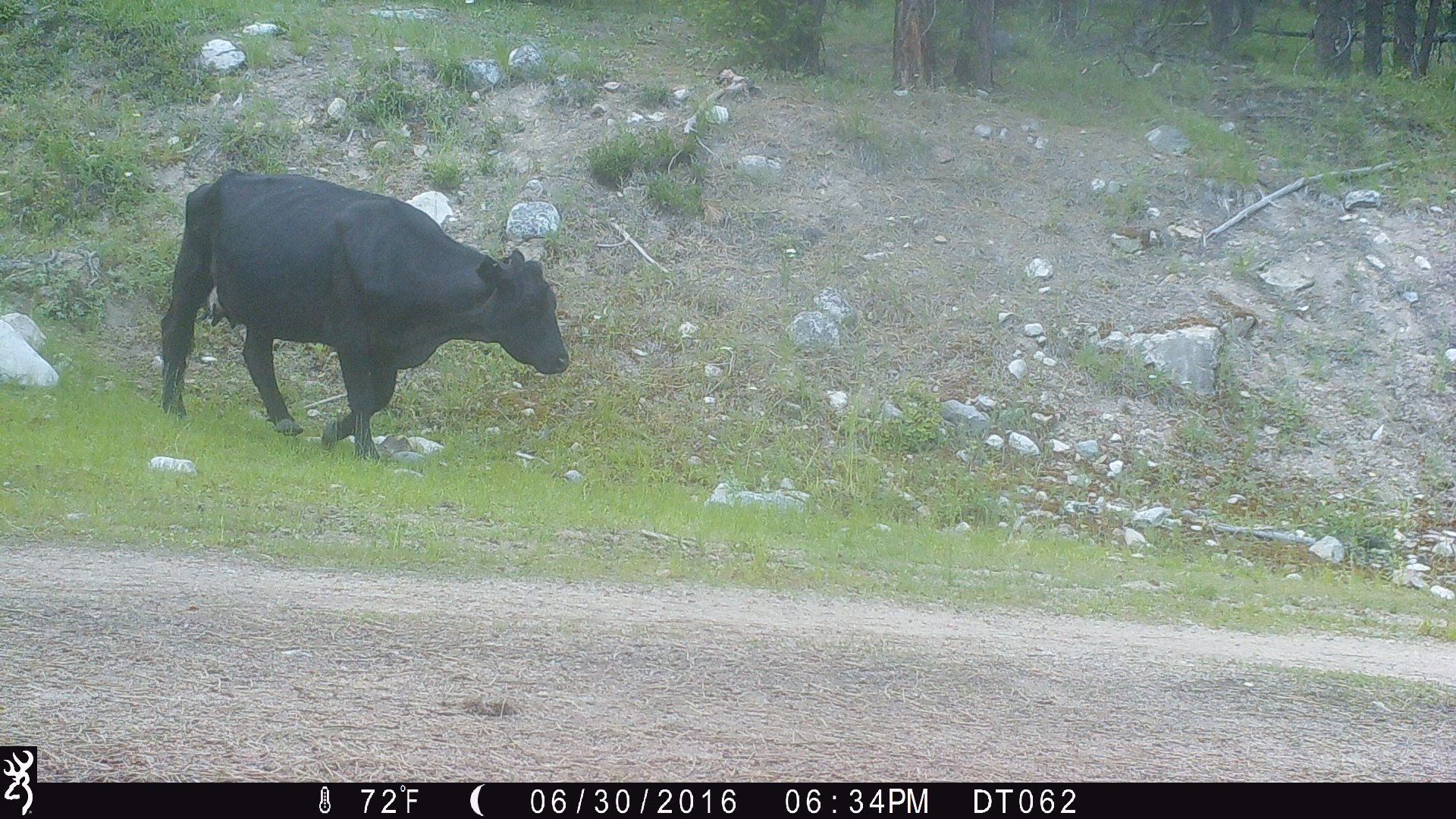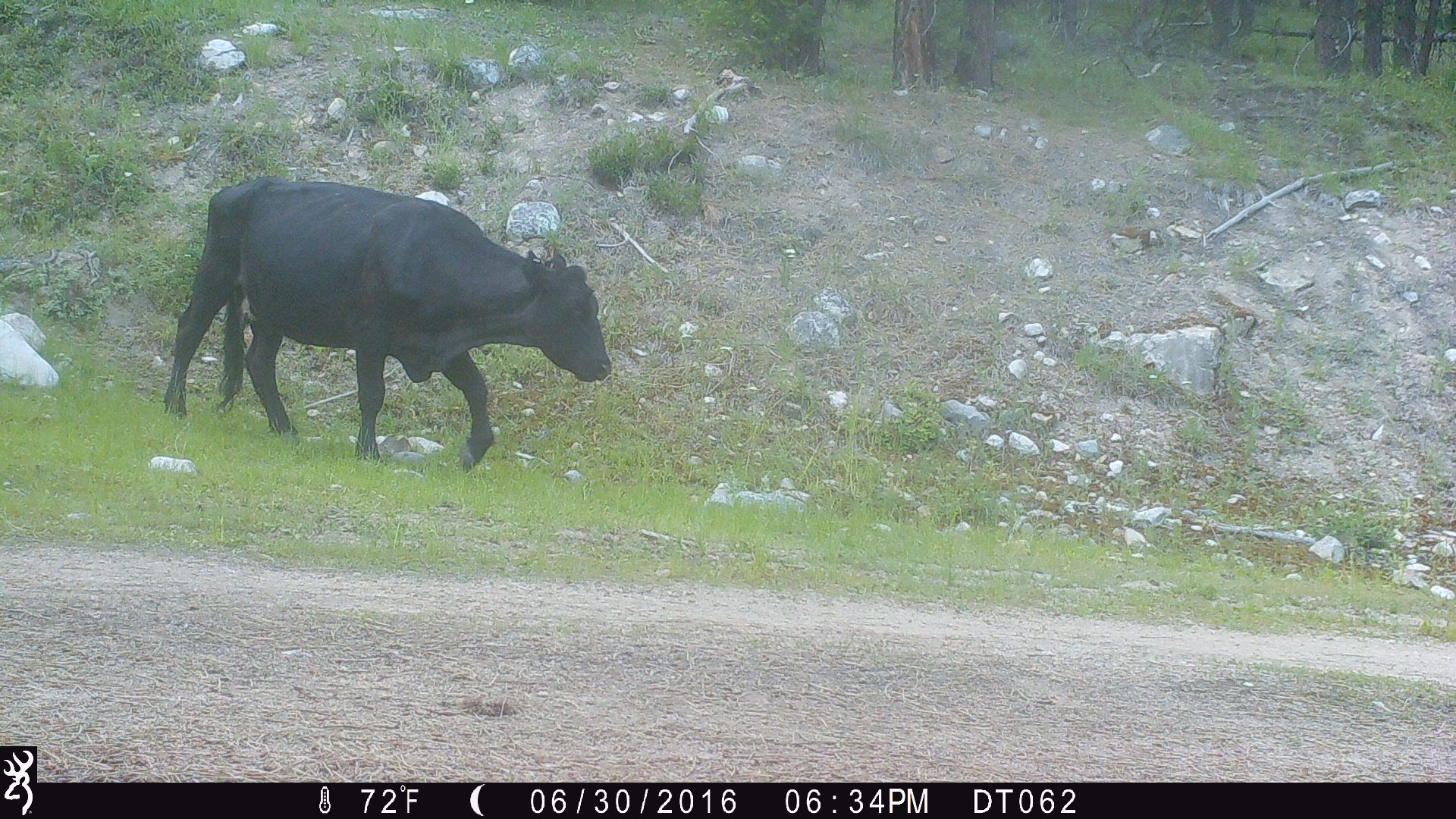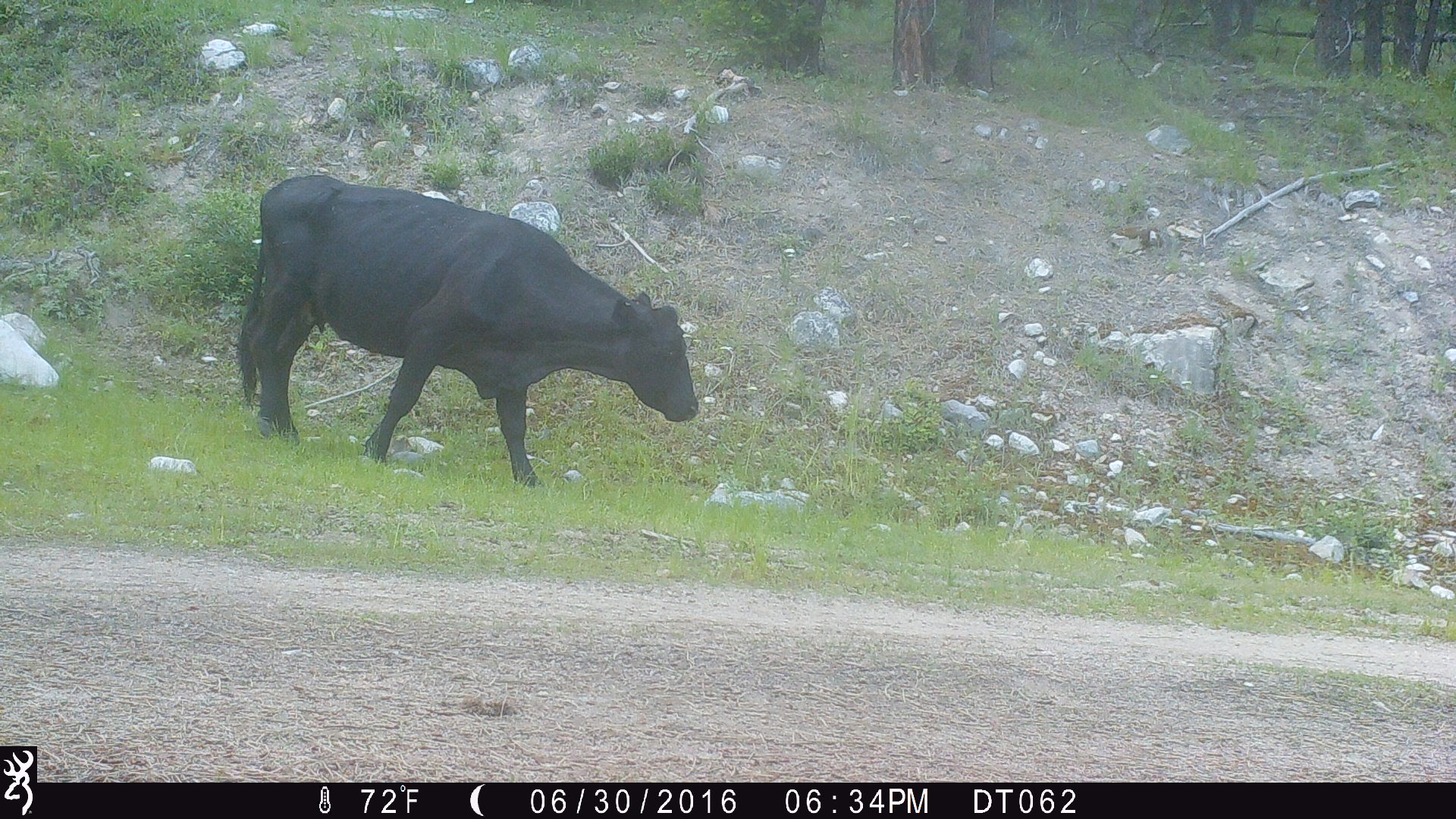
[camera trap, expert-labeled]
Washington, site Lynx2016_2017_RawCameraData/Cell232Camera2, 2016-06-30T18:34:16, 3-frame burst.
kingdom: Animalia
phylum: Chordata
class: Mammalia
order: Artiodactyla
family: Bovidae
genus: Bos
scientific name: Bos taurus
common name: domestic cattle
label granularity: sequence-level